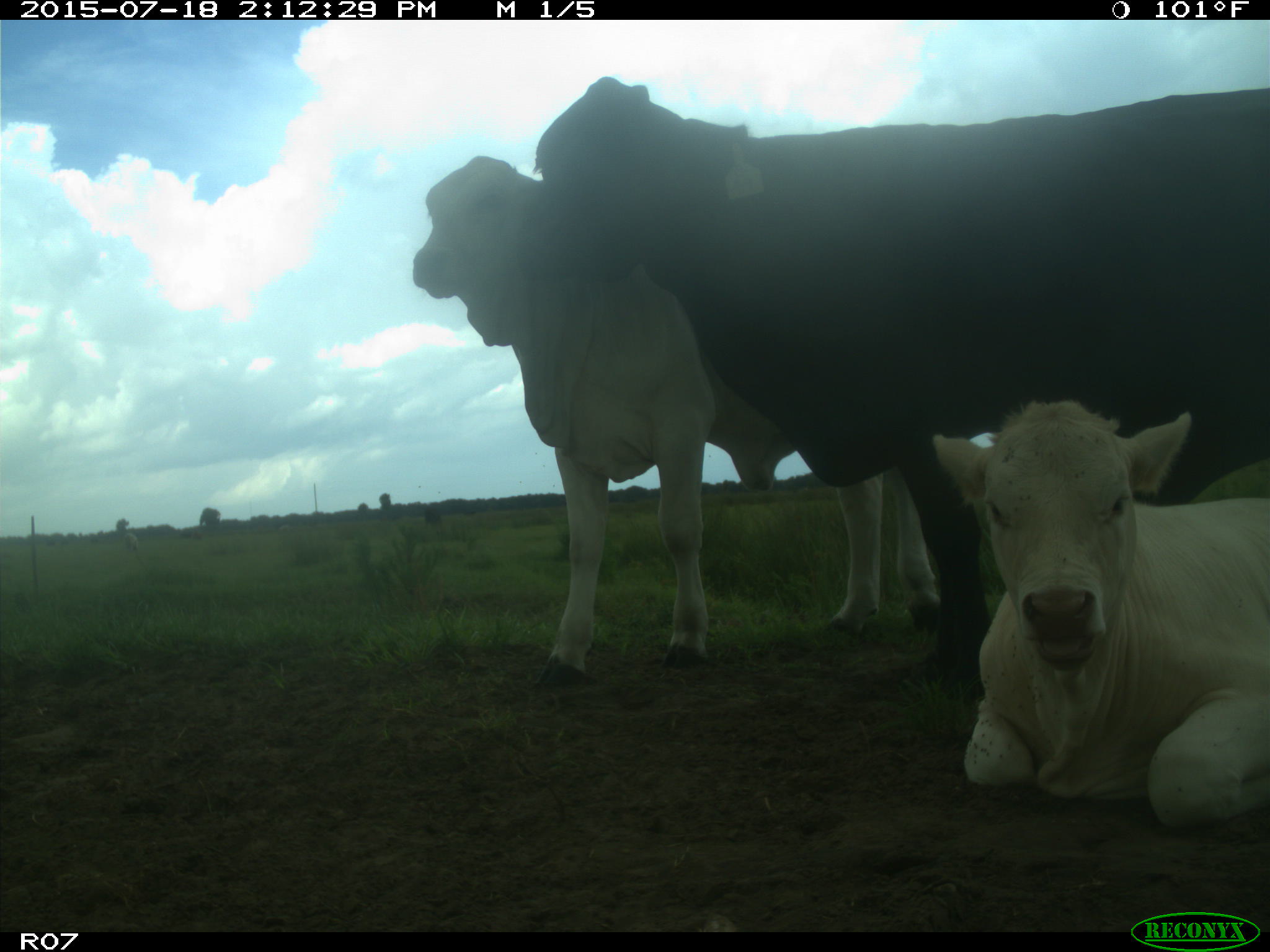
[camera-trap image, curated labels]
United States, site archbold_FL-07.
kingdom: Animalia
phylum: Chordata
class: Mammalia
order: Artiodactyla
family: Bovidae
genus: Bos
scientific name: Bos taurus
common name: domestic cow